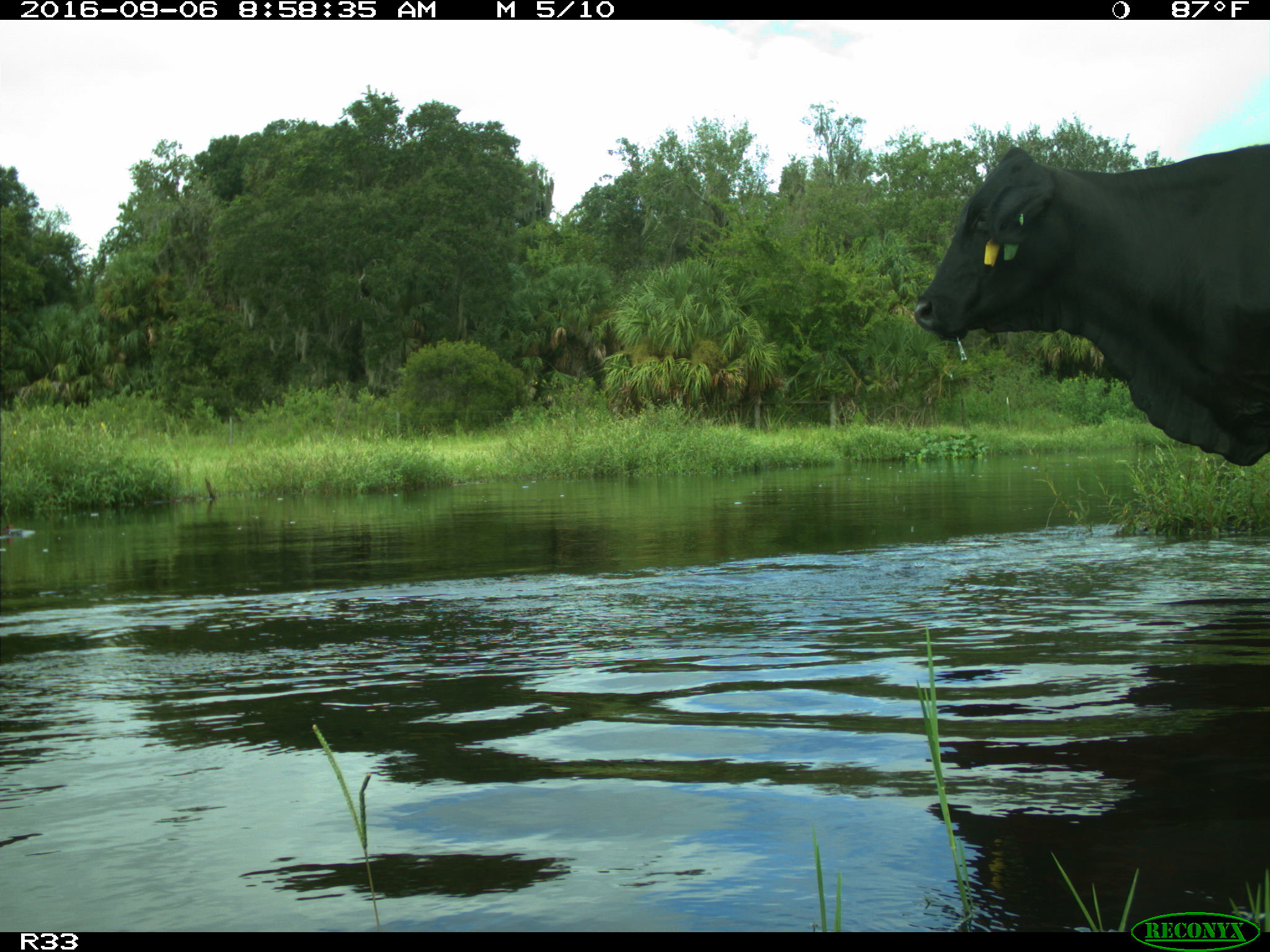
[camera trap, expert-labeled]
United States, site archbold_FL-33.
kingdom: Animalia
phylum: Chordata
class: Mammalia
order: Artiodactyla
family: Bovidae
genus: Bos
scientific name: Bos taurus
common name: domestic cow